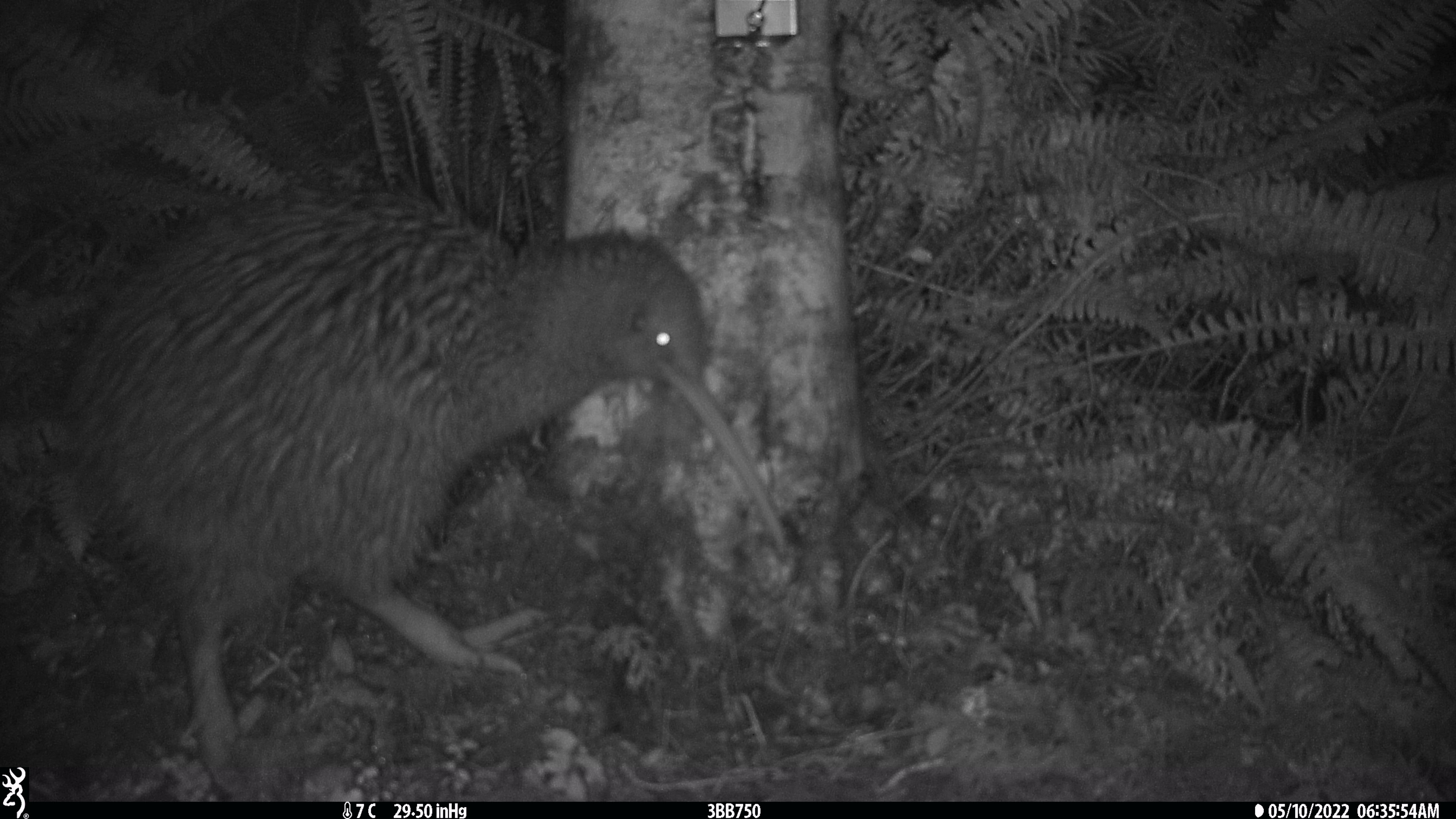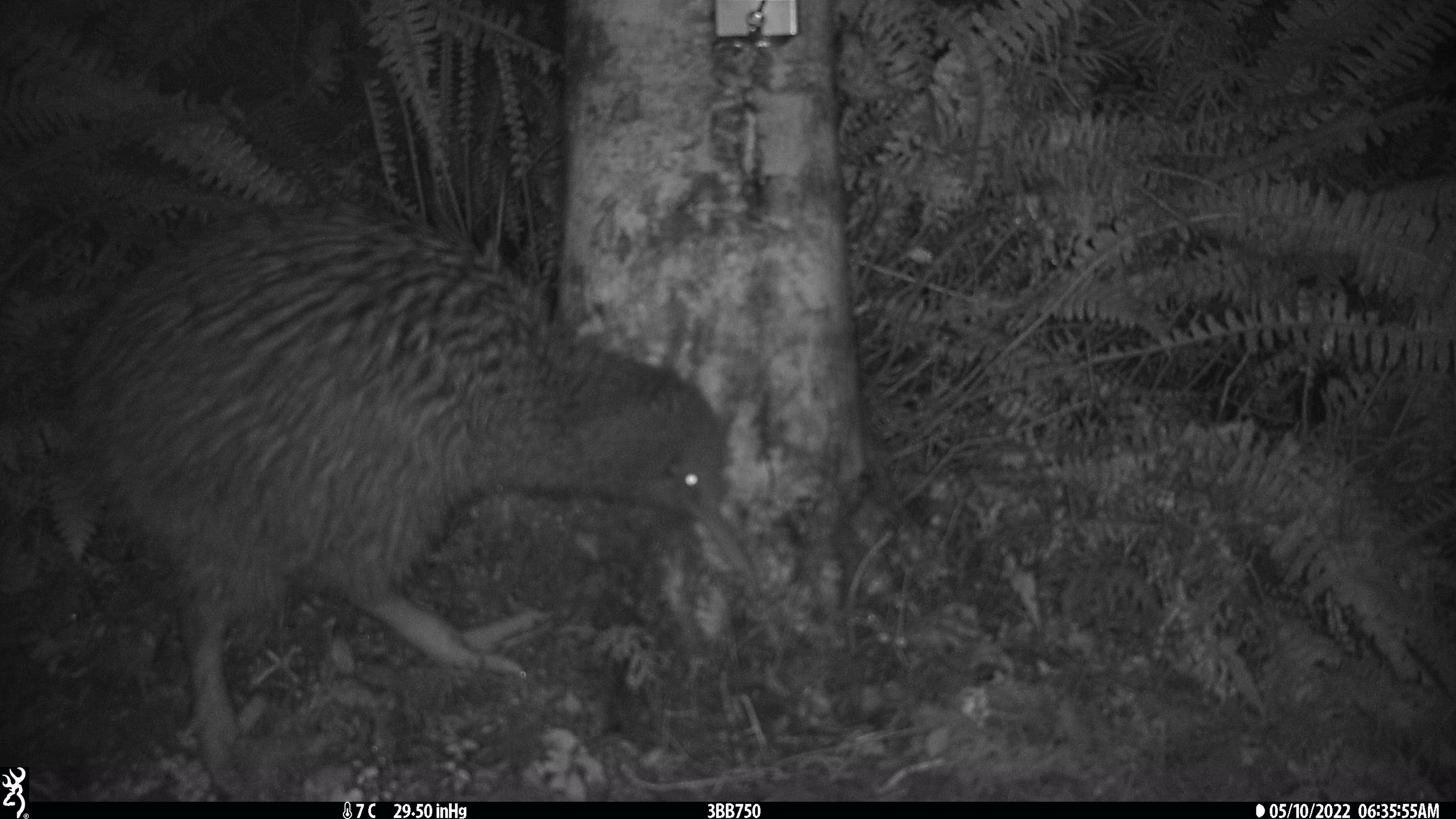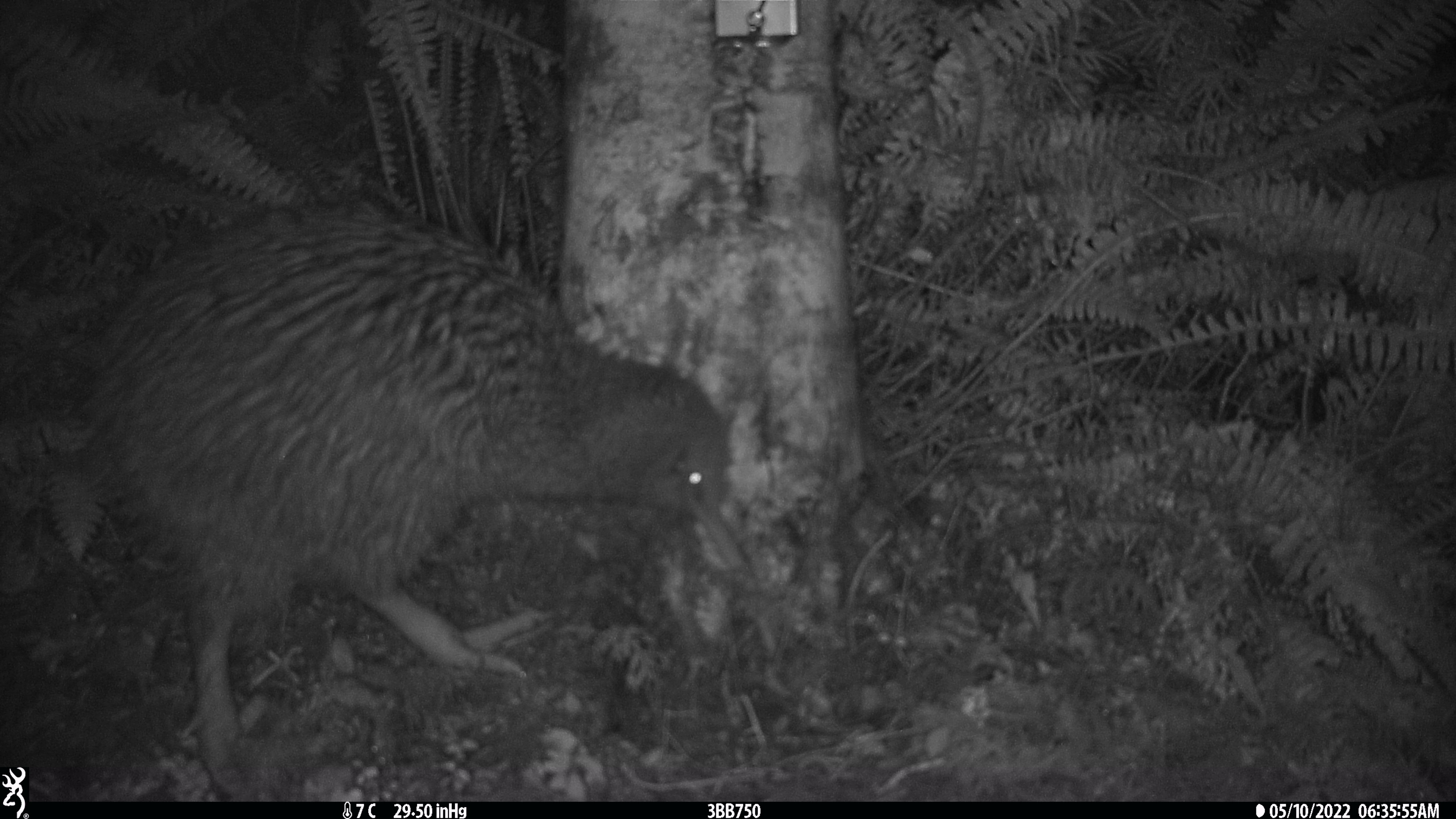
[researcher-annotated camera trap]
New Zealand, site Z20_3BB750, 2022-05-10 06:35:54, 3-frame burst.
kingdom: Animalia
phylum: Chordata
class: Aves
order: Apterygiformes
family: Apterygidae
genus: Apteryx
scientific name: Apteryx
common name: kiwi